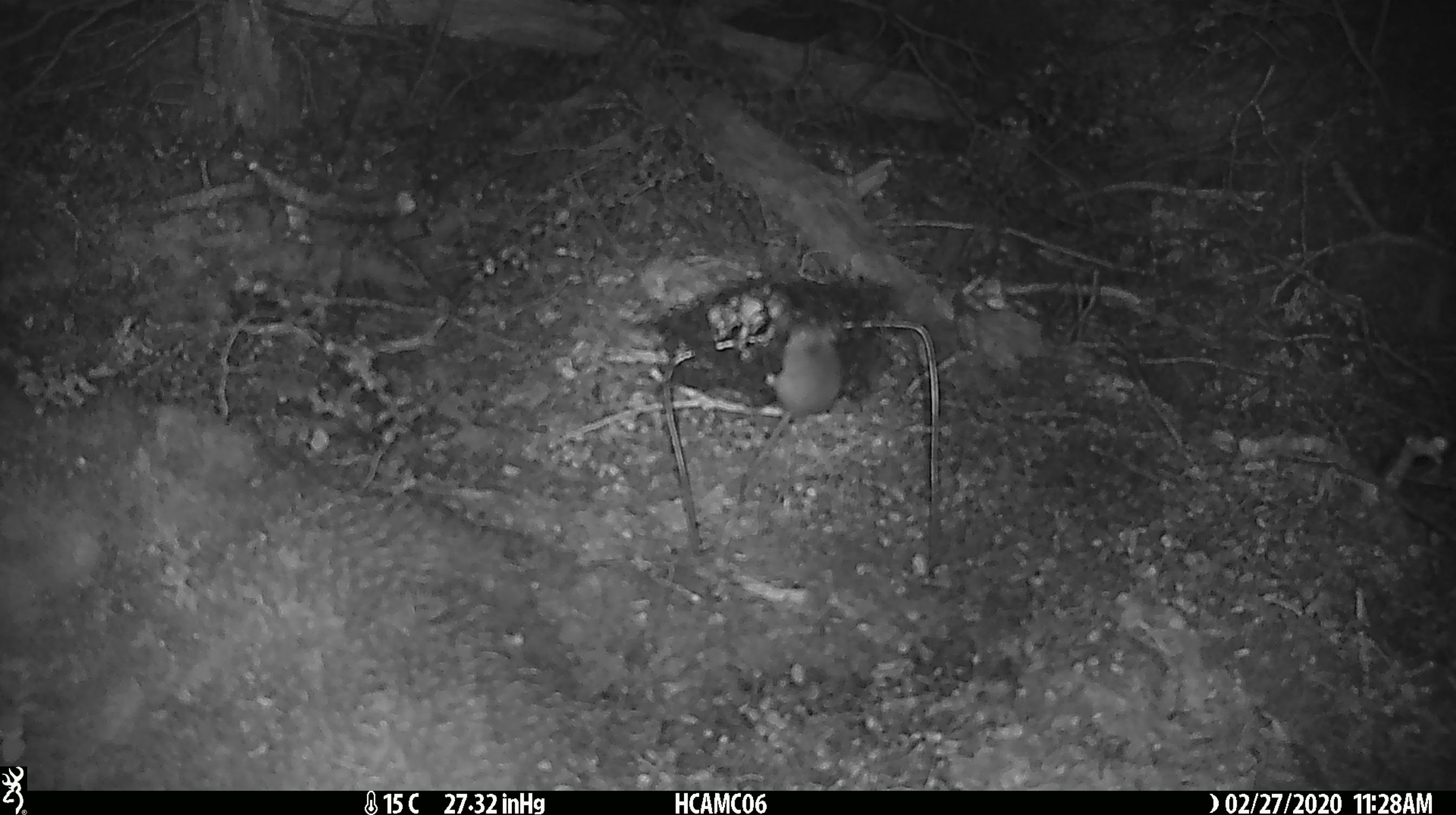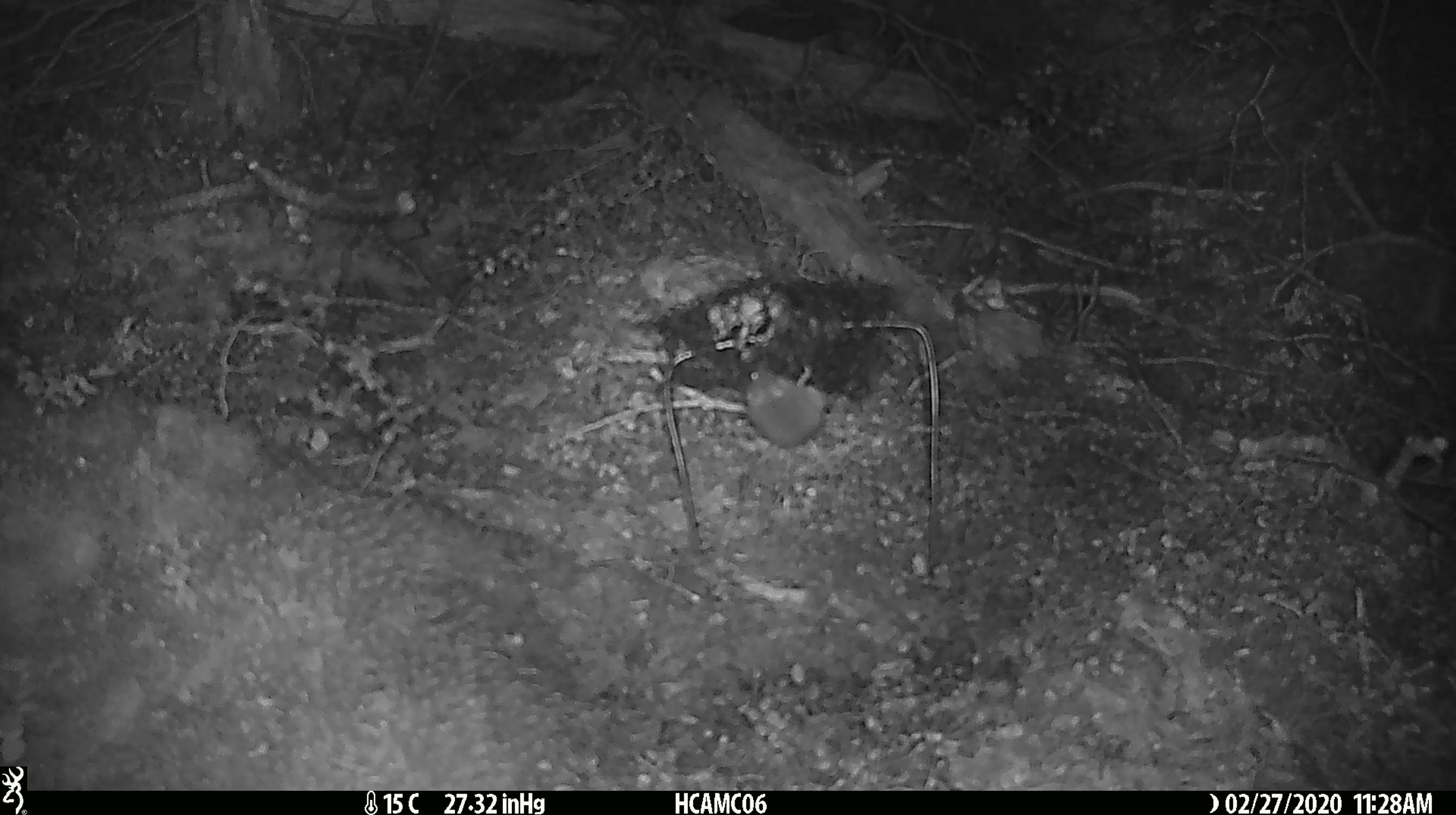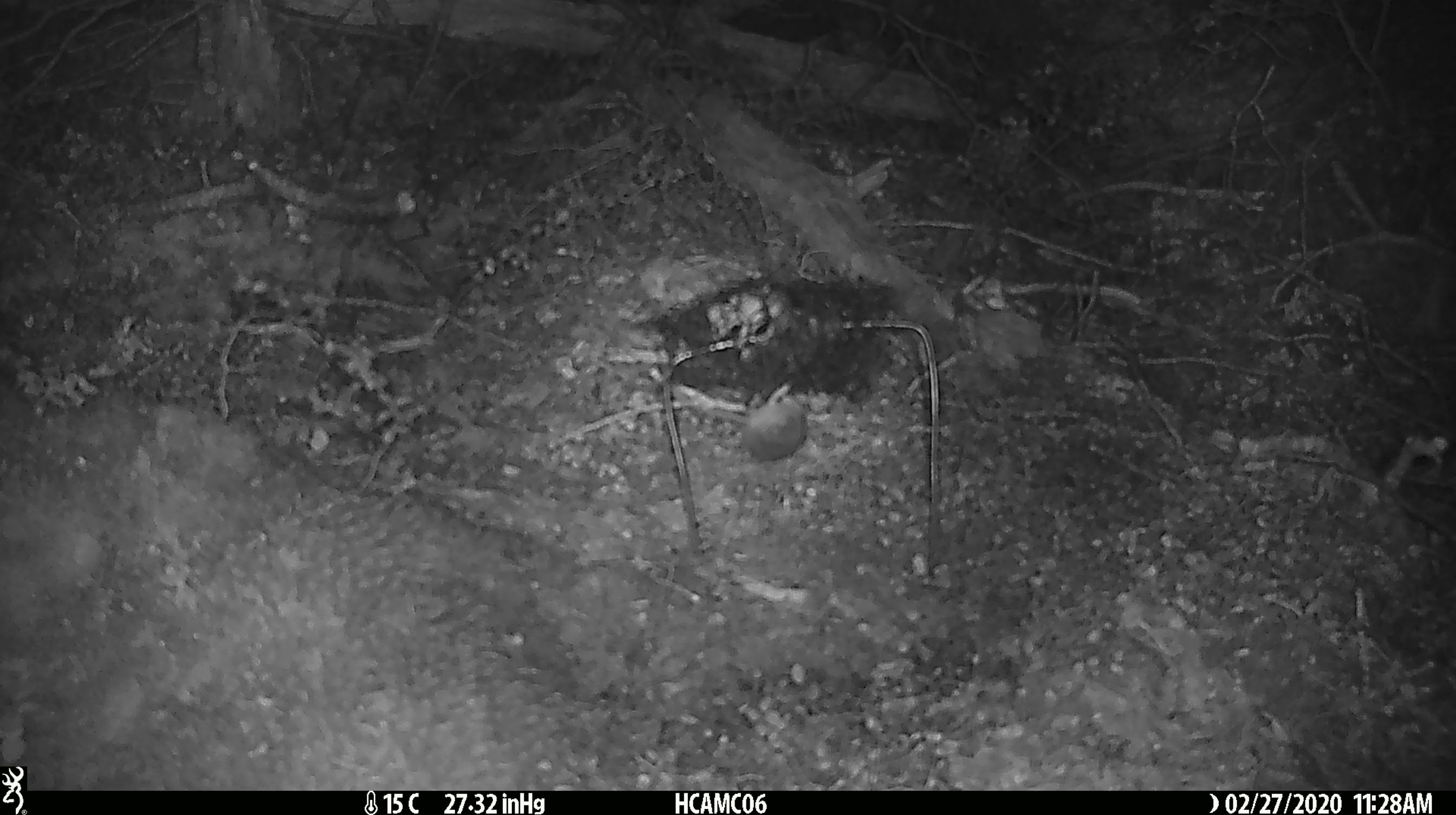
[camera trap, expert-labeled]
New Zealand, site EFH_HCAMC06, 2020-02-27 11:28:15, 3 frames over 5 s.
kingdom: Animalia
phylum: Chordata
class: Mammalia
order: Rodentia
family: Muridae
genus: Mus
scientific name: Mus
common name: mouse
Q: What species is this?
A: Mouse (Mus).